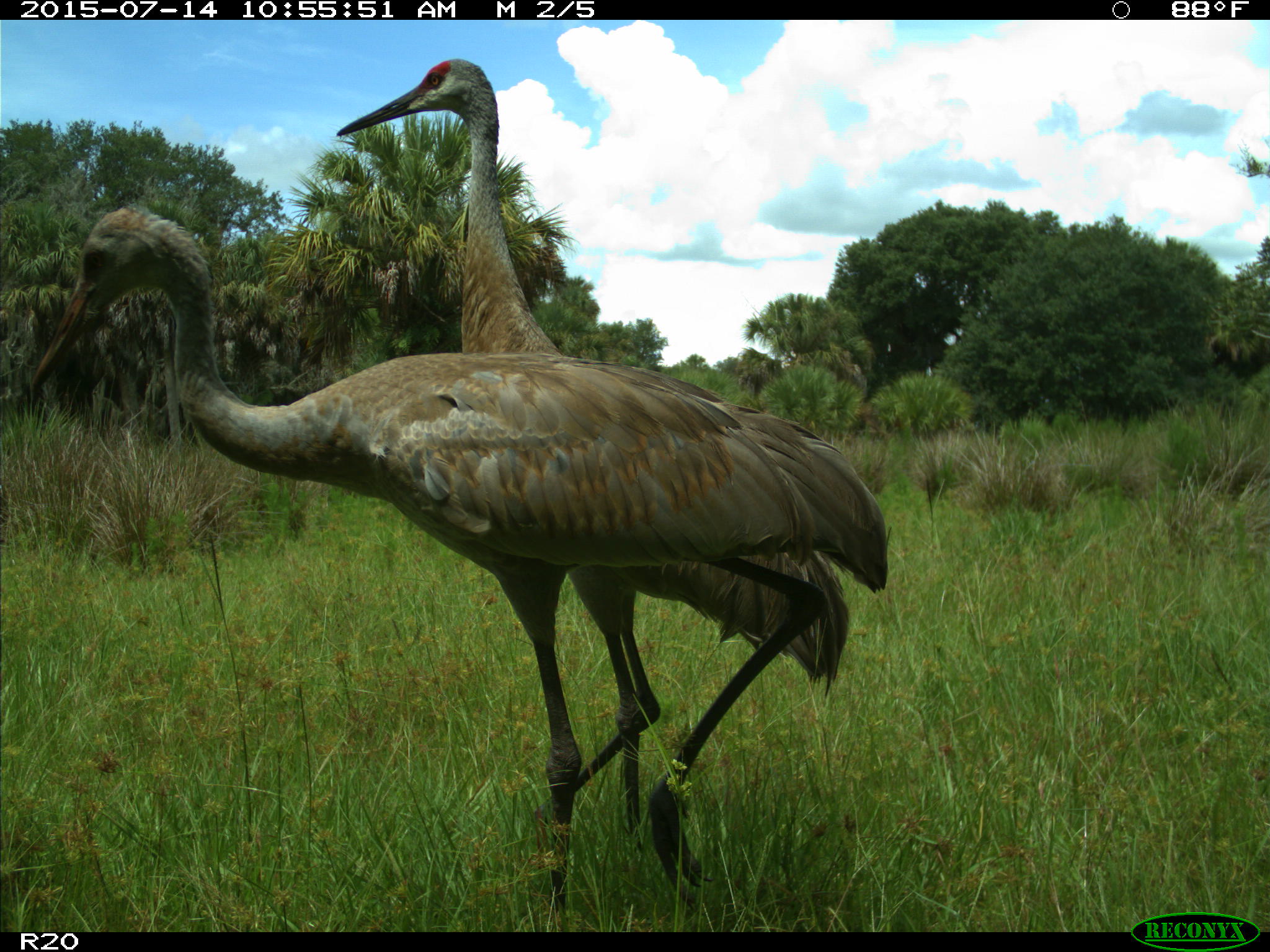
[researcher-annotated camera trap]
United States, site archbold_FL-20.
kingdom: Animalia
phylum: Chordata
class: Aves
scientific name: Aves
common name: birds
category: unidentified bird